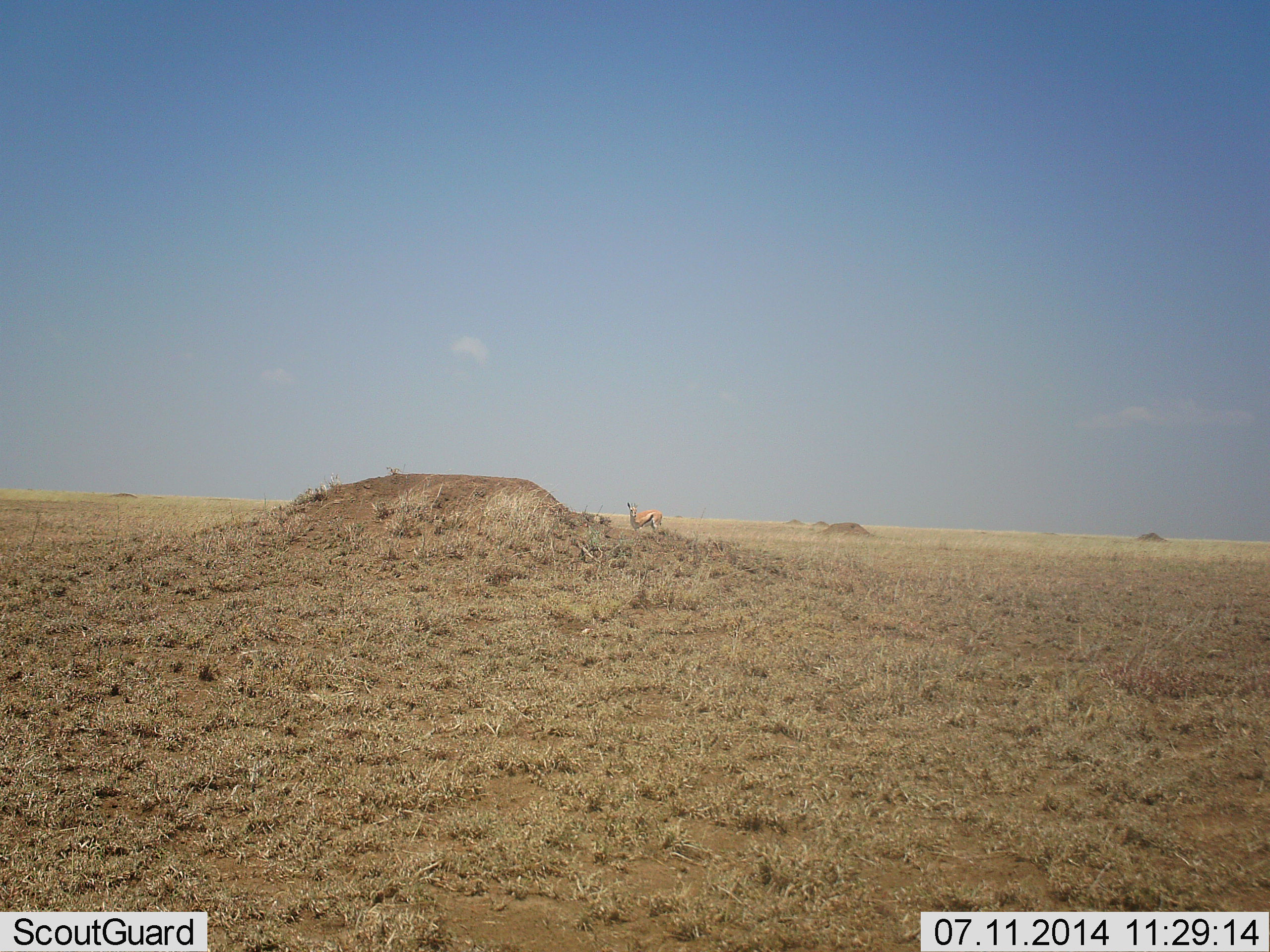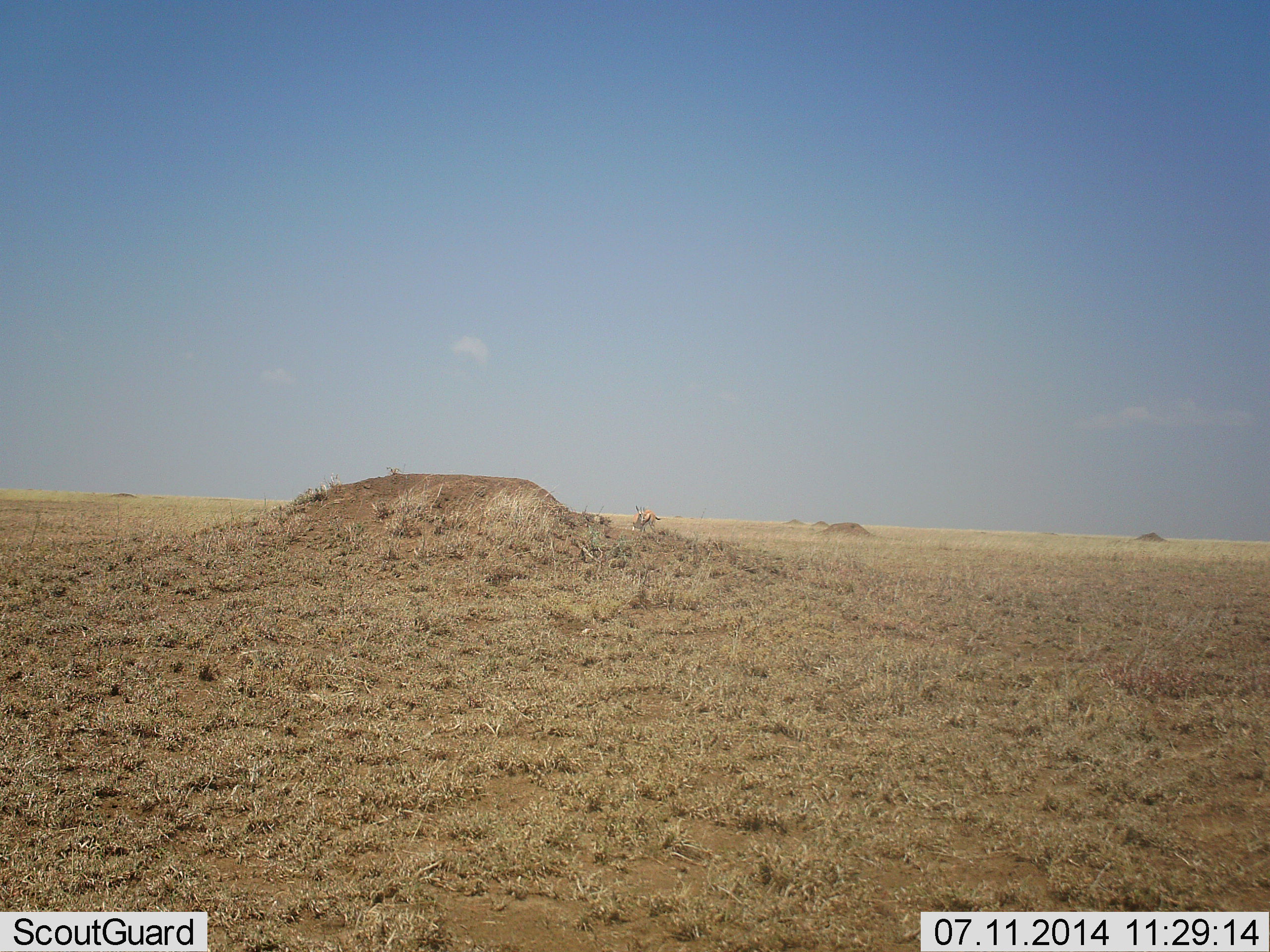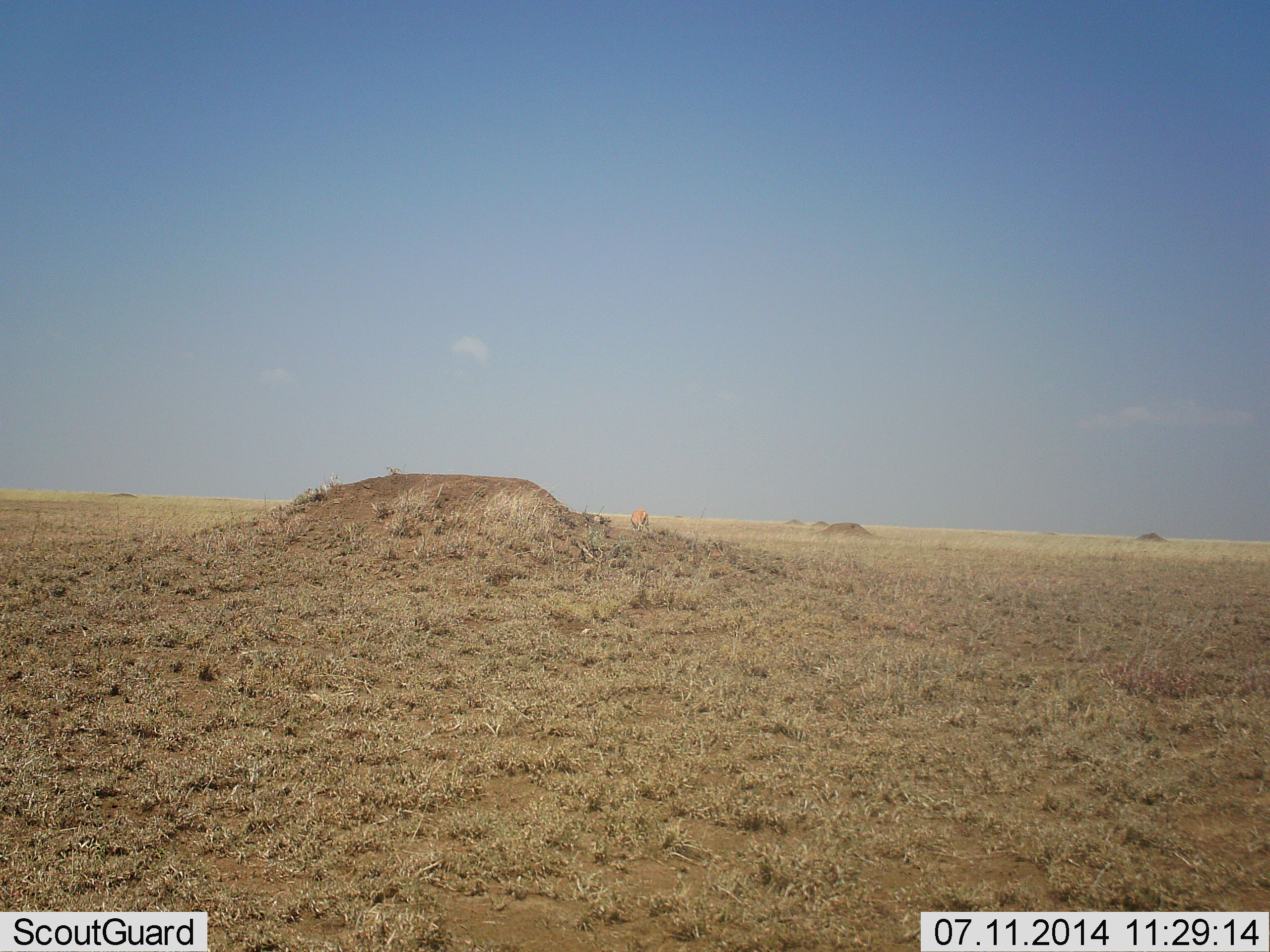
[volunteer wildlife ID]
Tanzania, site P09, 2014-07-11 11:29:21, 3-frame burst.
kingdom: Animalia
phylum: Chordata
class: Mammalia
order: Artiodactyla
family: Bovidae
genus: Eudorcas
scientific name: Eudorcas thomsonii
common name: thomson's gazelle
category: gazellethomsons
Gazellethomsons (thomson's gazelle) (Eudorcas thomsonii), count 1. Behavior (volunteer vote fractions): standing 40%, resting 0%, moving 40%, interacting 10%. Young present (vote fraction): 0%. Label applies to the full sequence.